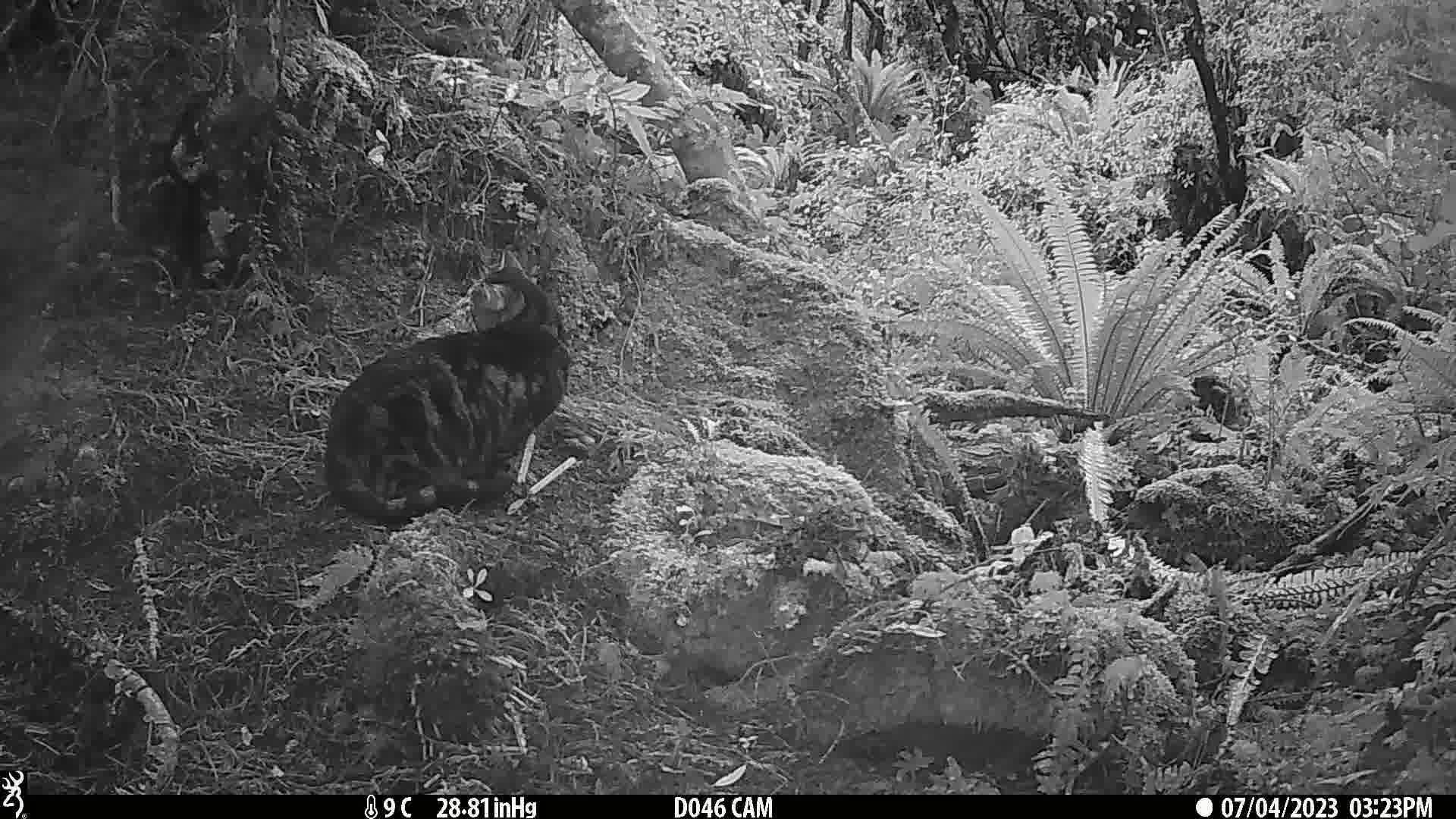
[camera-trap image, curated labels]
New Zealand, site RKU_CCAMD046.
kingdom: Animalia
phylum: Chordata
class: Mammalia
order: Carnivora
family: Felidae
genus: Felis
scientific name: Felis catus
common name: domestic cat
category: cat